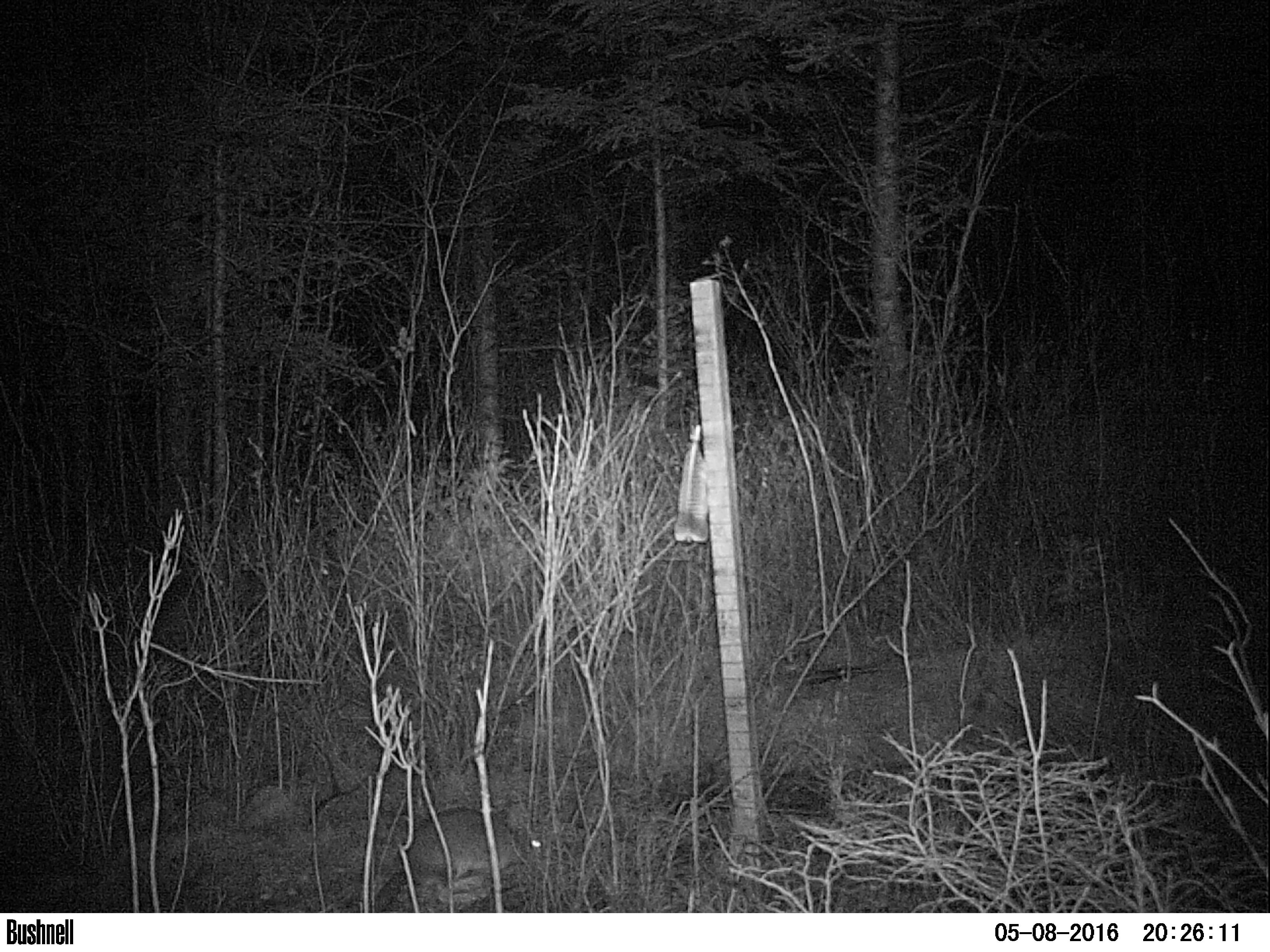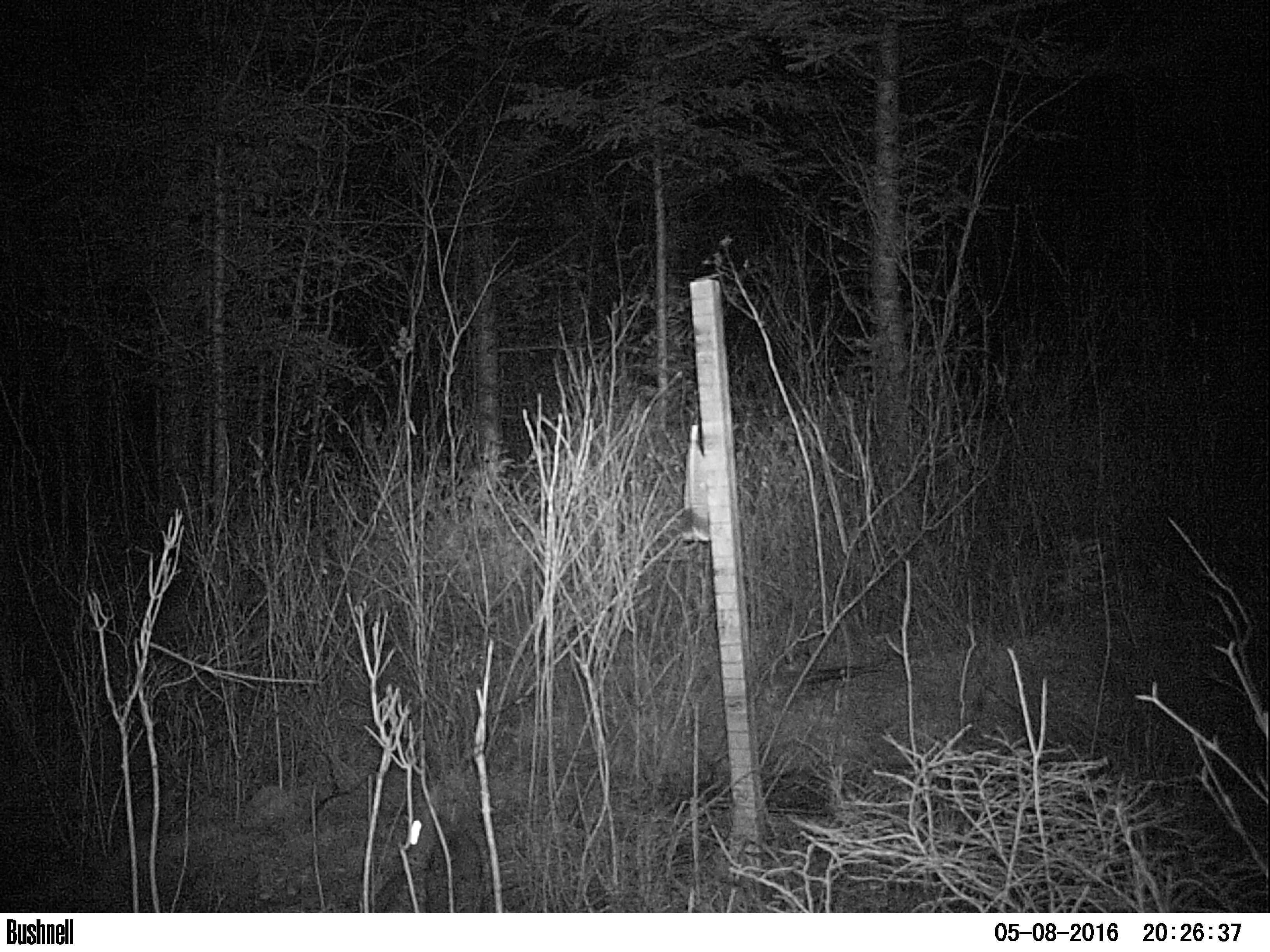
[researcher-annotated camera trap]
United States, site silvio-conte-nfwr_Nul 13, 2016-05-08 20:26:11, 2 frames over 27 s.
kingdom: Animalia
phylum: Chordata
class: Mammalia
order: Lagomorpha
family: Leporidae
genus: Lepus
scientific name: Lepus americanus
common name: snowshoe hare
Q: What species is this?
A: Snowshoe hare (Lepus americanus).